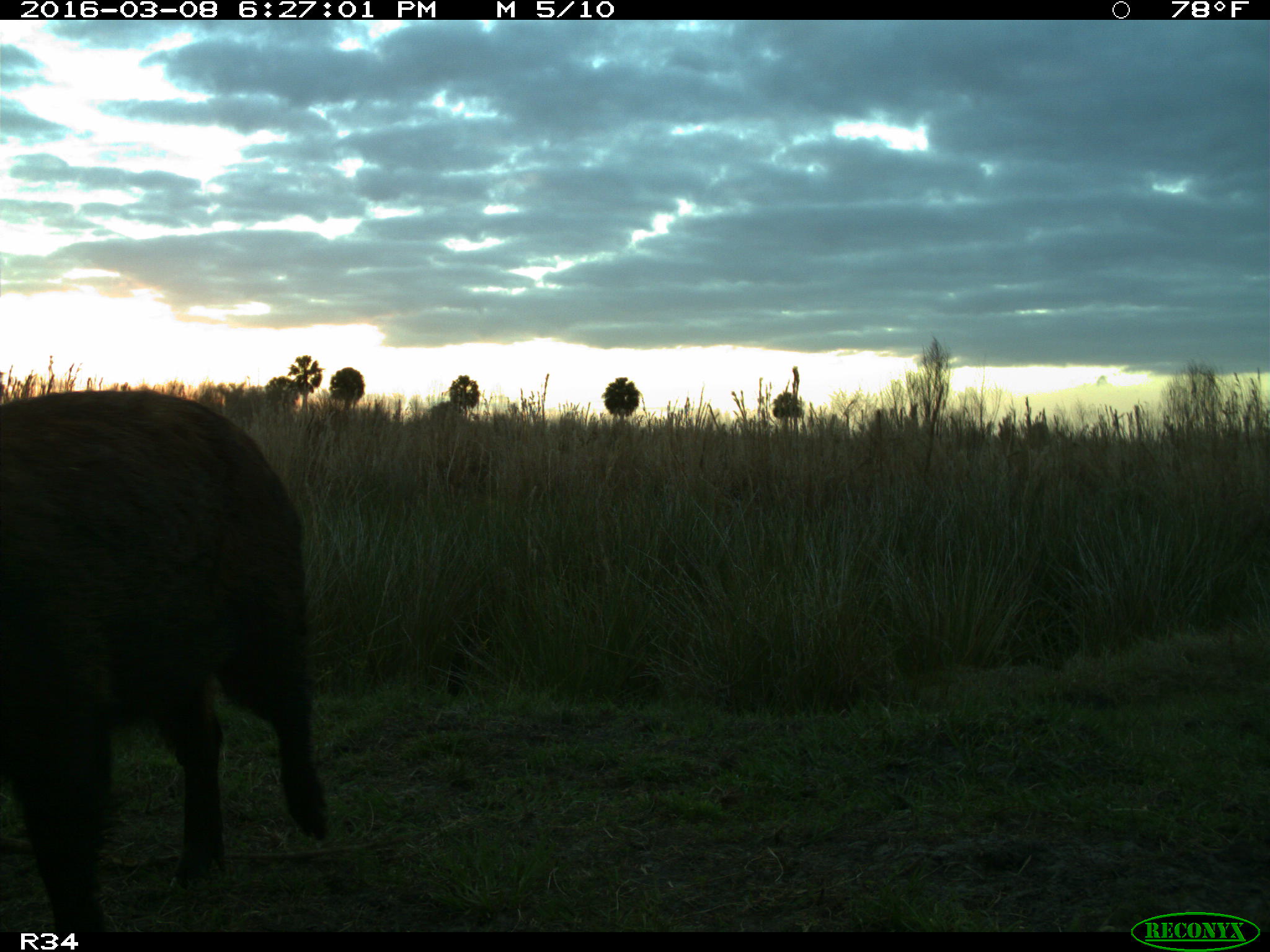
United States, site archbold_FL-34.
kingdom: Animalia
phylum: Chordata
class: Mammalia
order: Artiodactyla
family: Suidae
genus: Sus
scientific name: Sus scrofa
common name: wild boar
Sus scrofa (wild boar).